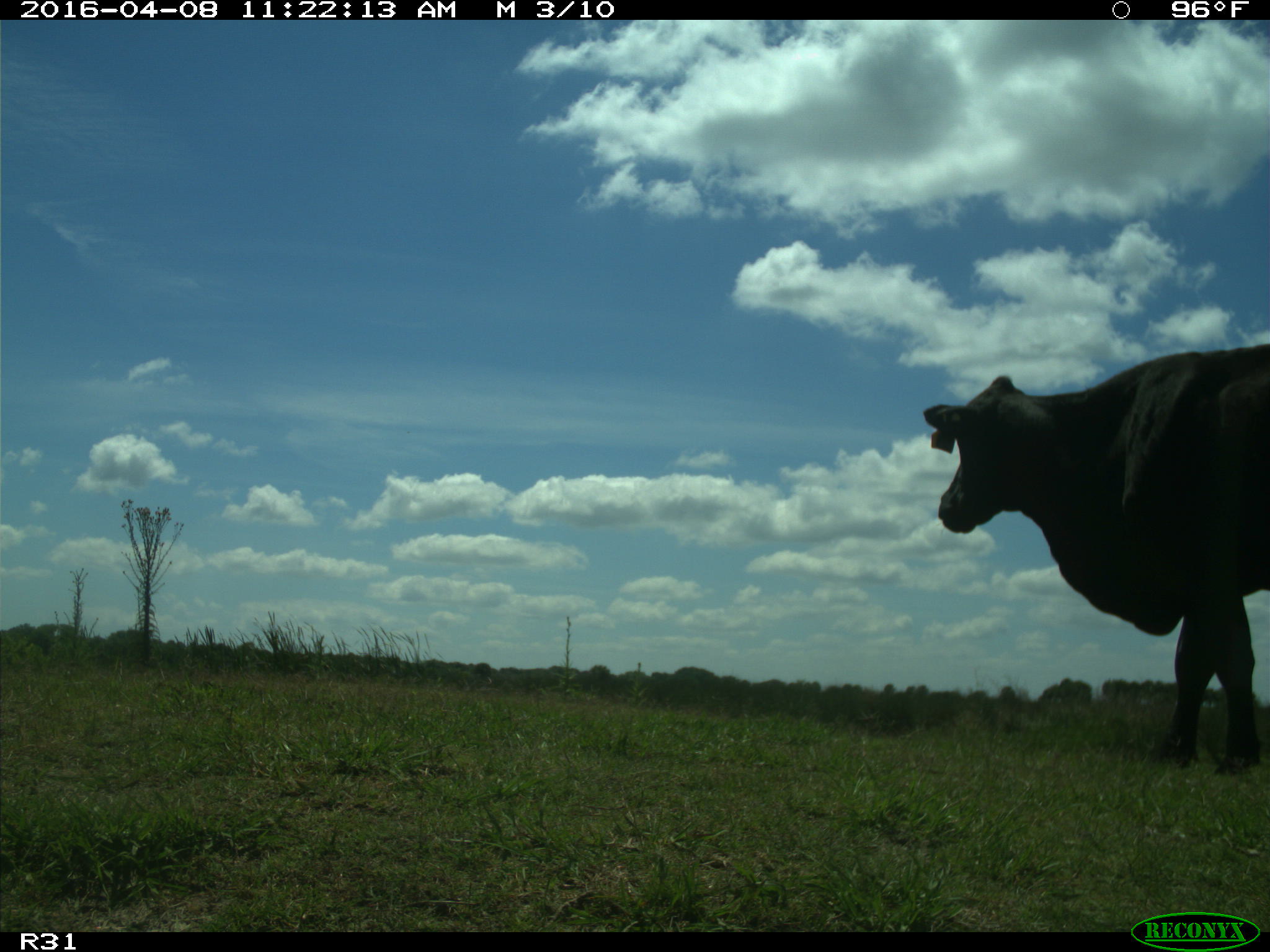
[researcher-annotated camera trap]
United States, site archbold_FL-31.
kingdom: Animalia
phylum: Chordata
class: Mammalia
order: Artiodactyla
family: Bovidae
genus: Bos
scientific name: Bos taurus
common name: domestic cow